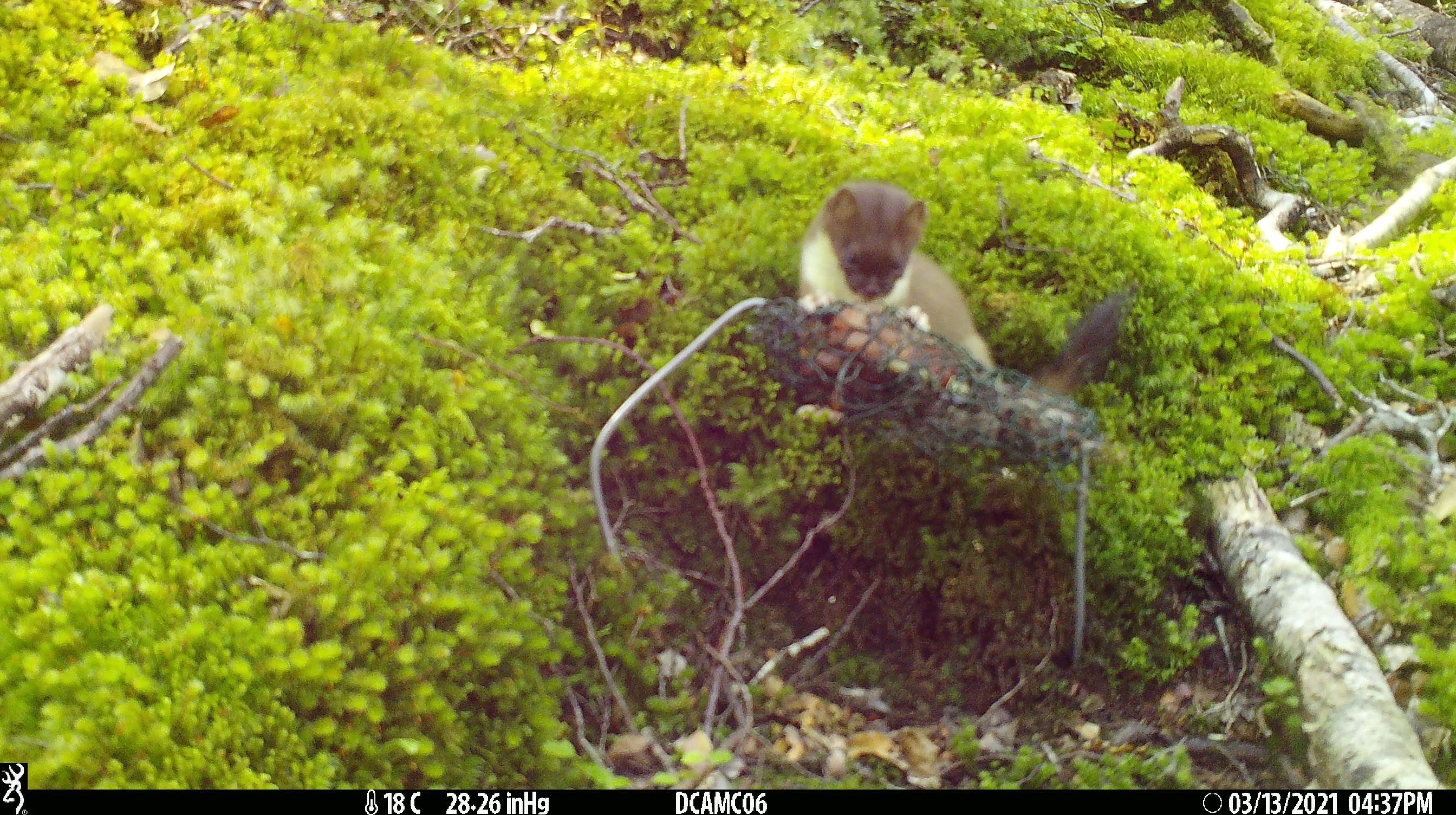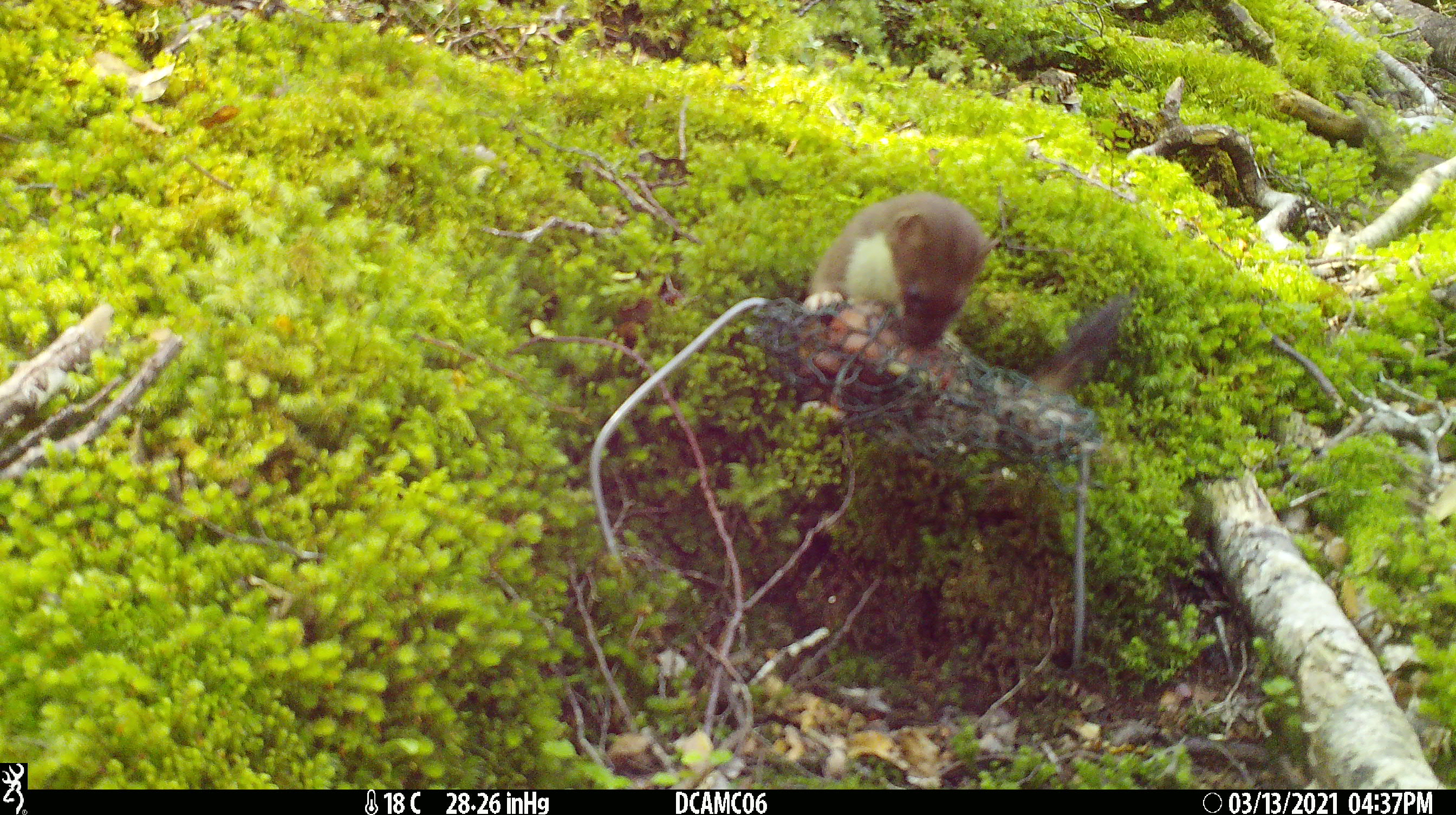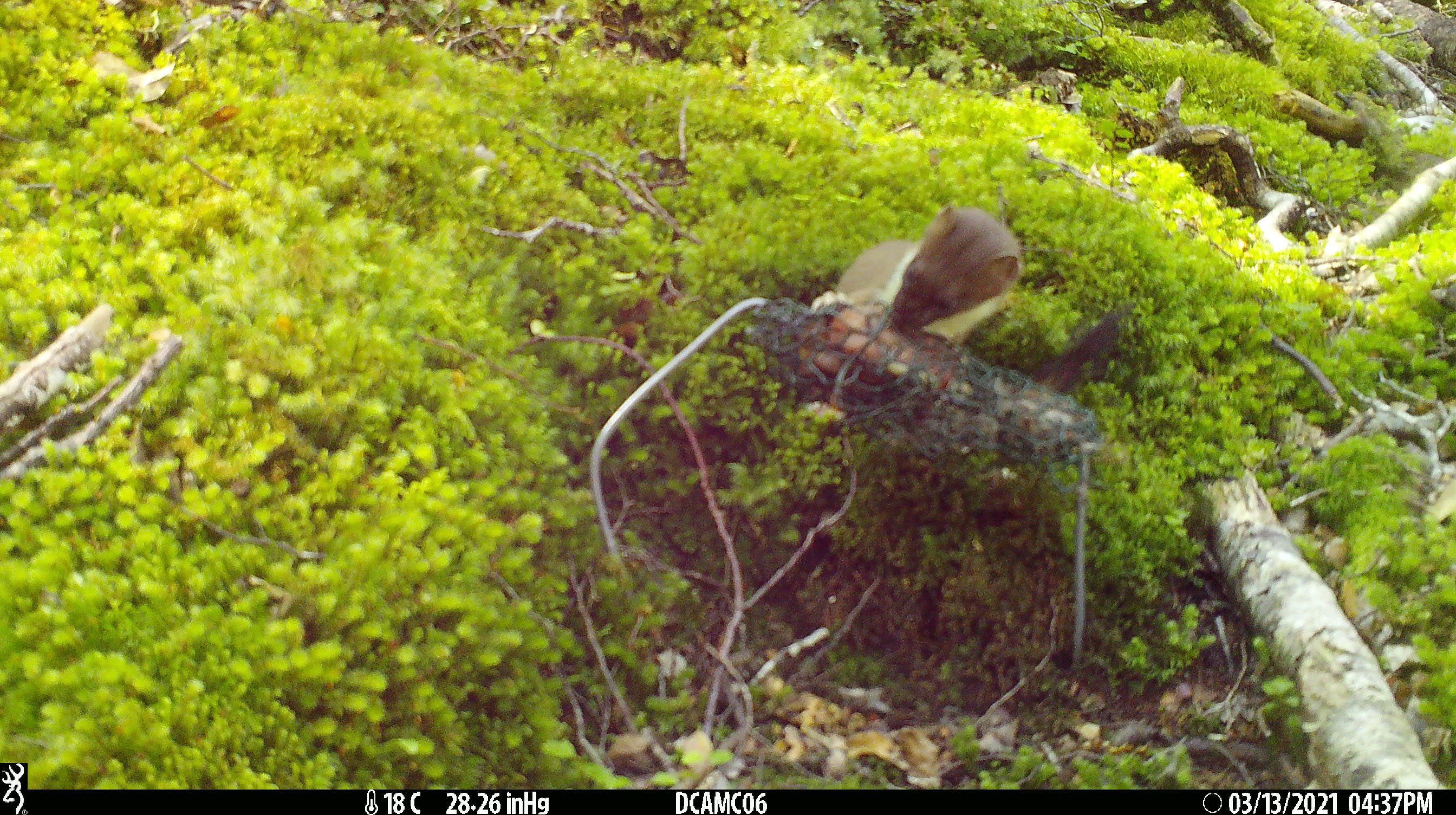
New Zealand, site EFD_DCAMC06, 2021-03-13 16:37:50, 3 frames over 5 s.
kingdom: Animalia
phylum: Chordata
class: Mammalia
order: Carnivora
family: Mustelidae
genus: Mustela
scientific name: Mustela erminea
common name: stoat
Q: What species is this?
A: Stoat (Mustela erminea).